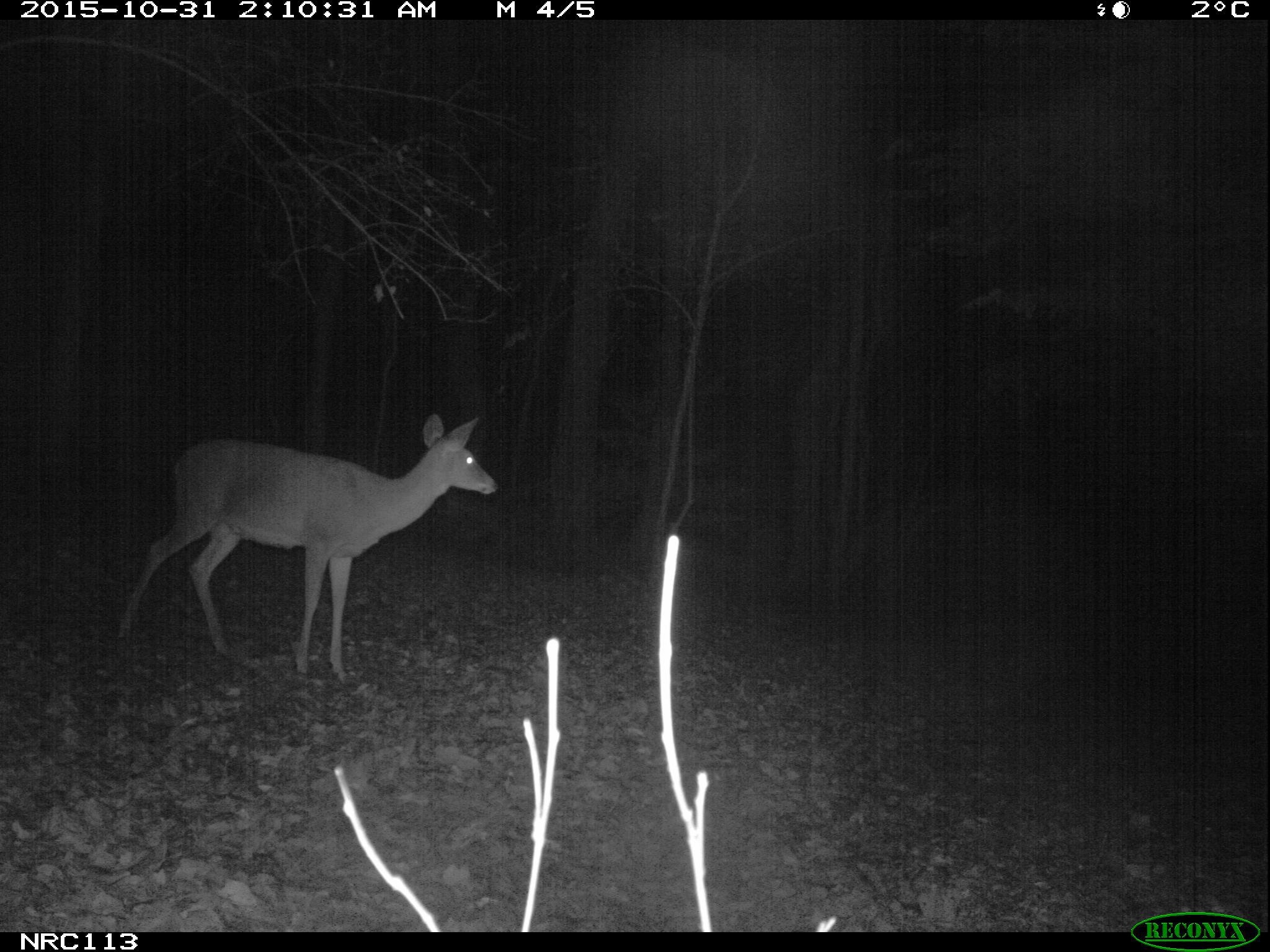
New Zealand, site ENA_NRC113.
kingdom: Animalia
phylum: Chordata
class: Mammalia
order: Artiodactyla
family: Cervidae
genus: Odocoileus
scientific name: Odocoileus virginianus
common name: white-tailed deer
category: white tailed deer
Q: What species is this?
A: White tailed deer (white-tailed deer) (Odocoileus virginianus).